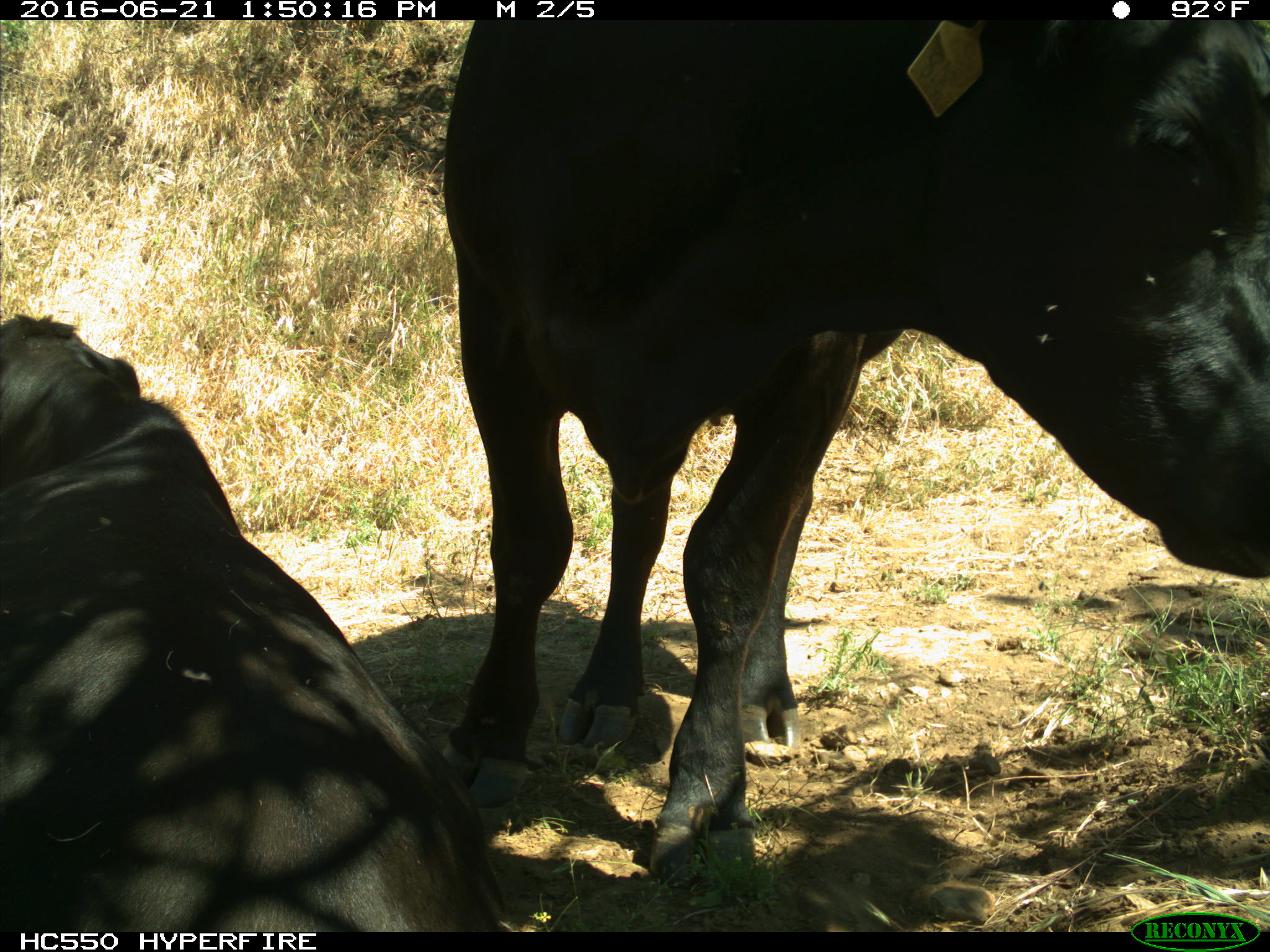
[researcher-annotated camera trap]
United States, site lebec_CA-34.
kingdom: Animalia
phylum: Chordata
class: Mammalia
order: Artiodactyla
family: Bovidae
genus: Bos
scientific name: Bos taurus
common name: domestic cow